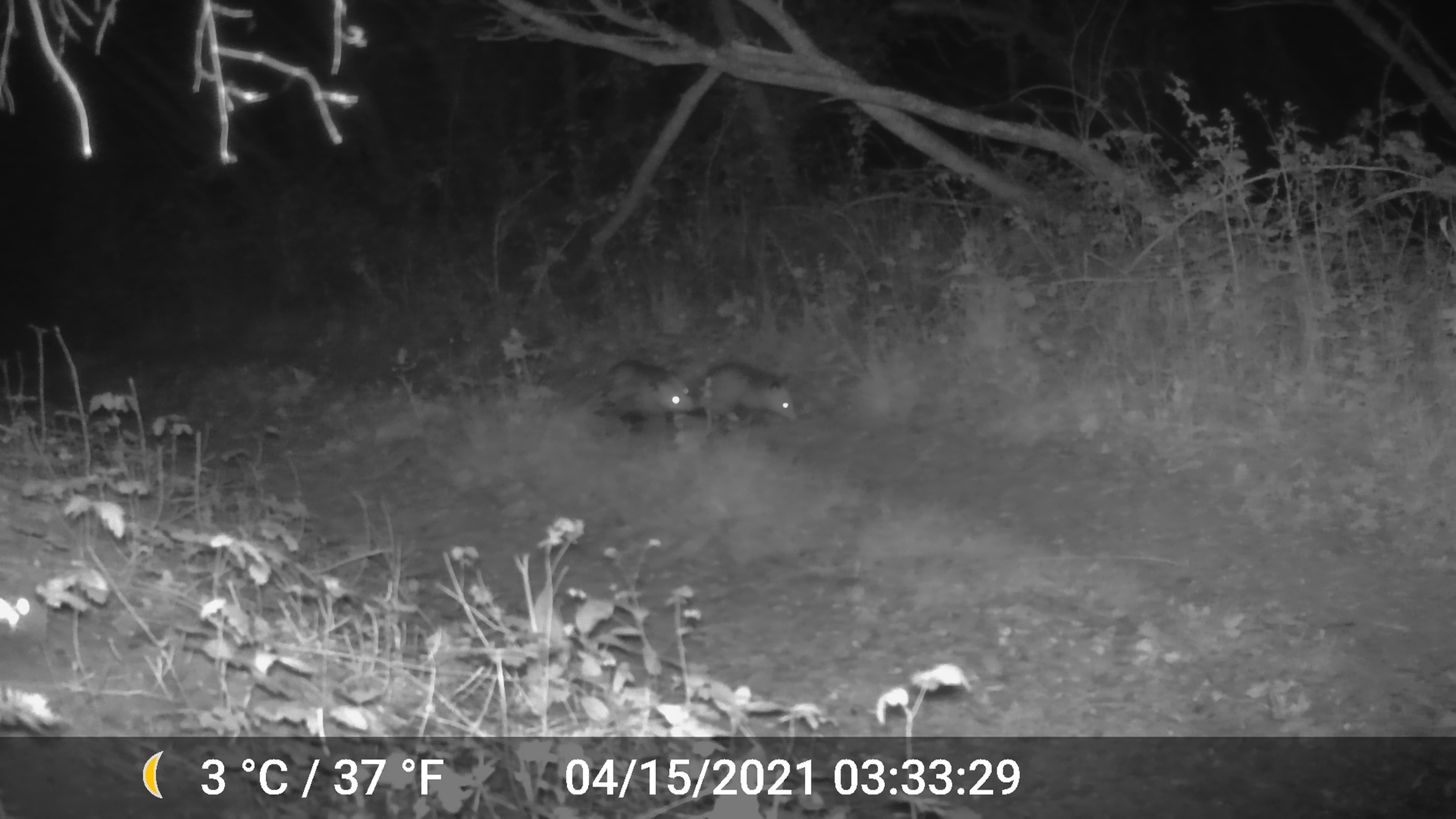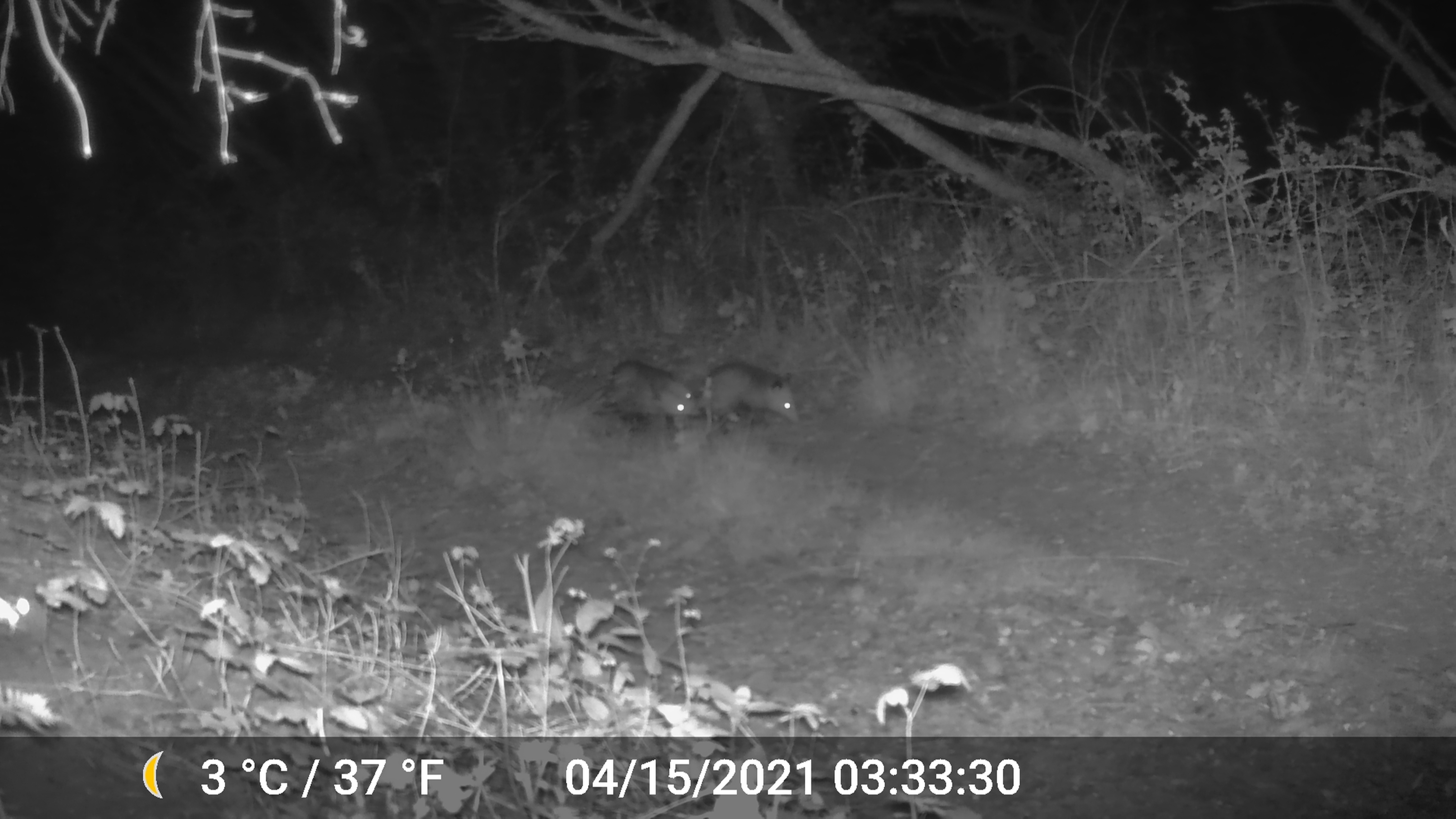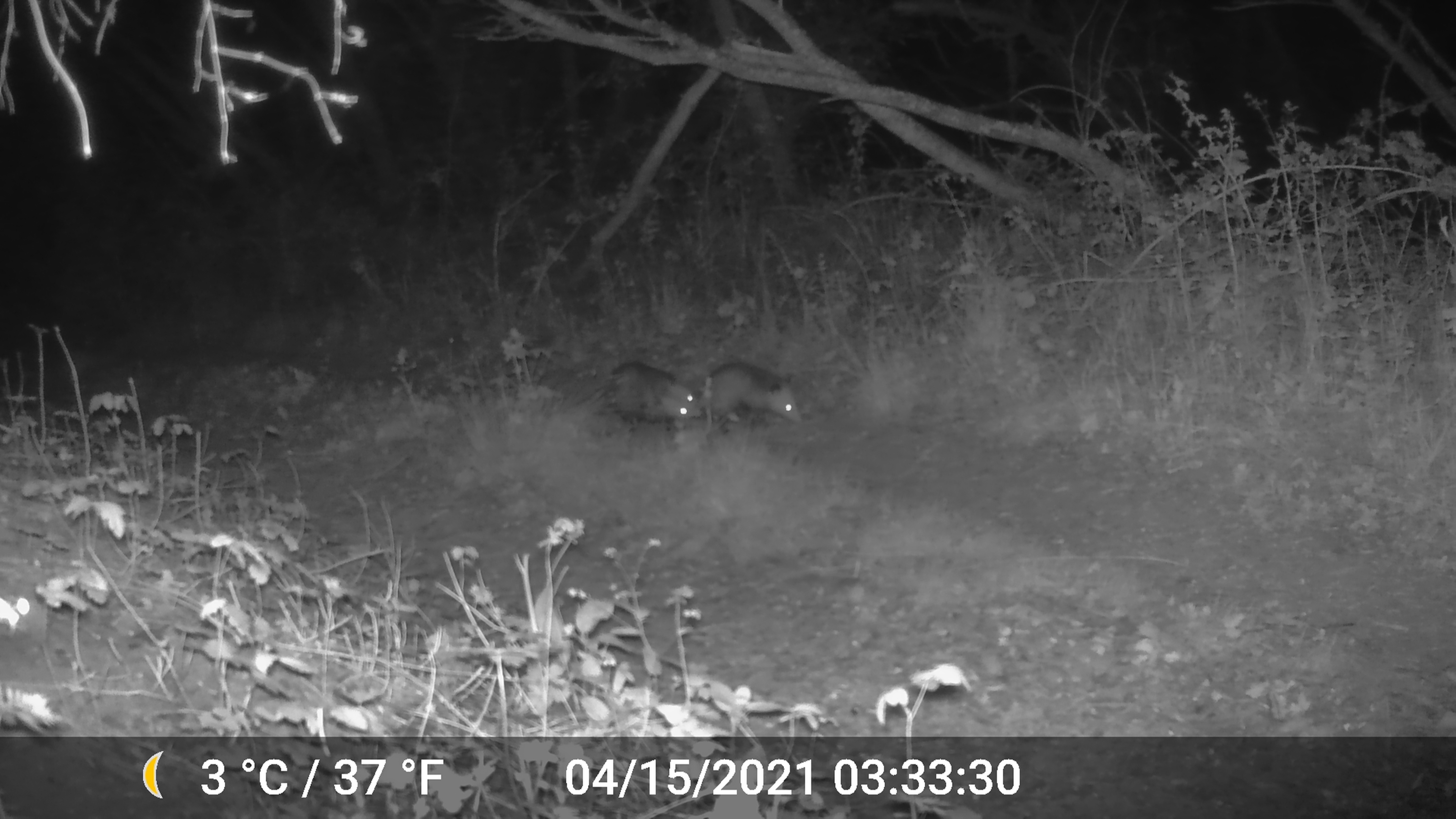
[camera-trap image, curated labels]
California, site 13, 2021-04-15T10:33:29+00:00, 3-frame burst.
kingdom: Animalia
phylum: Chordata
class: Mammalia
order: Didelphimorphia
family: Didelphidae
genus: Didelphis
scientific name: Didelphis virginiana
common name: virginia opossum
Virginia opossum (Didelphis virginiana).